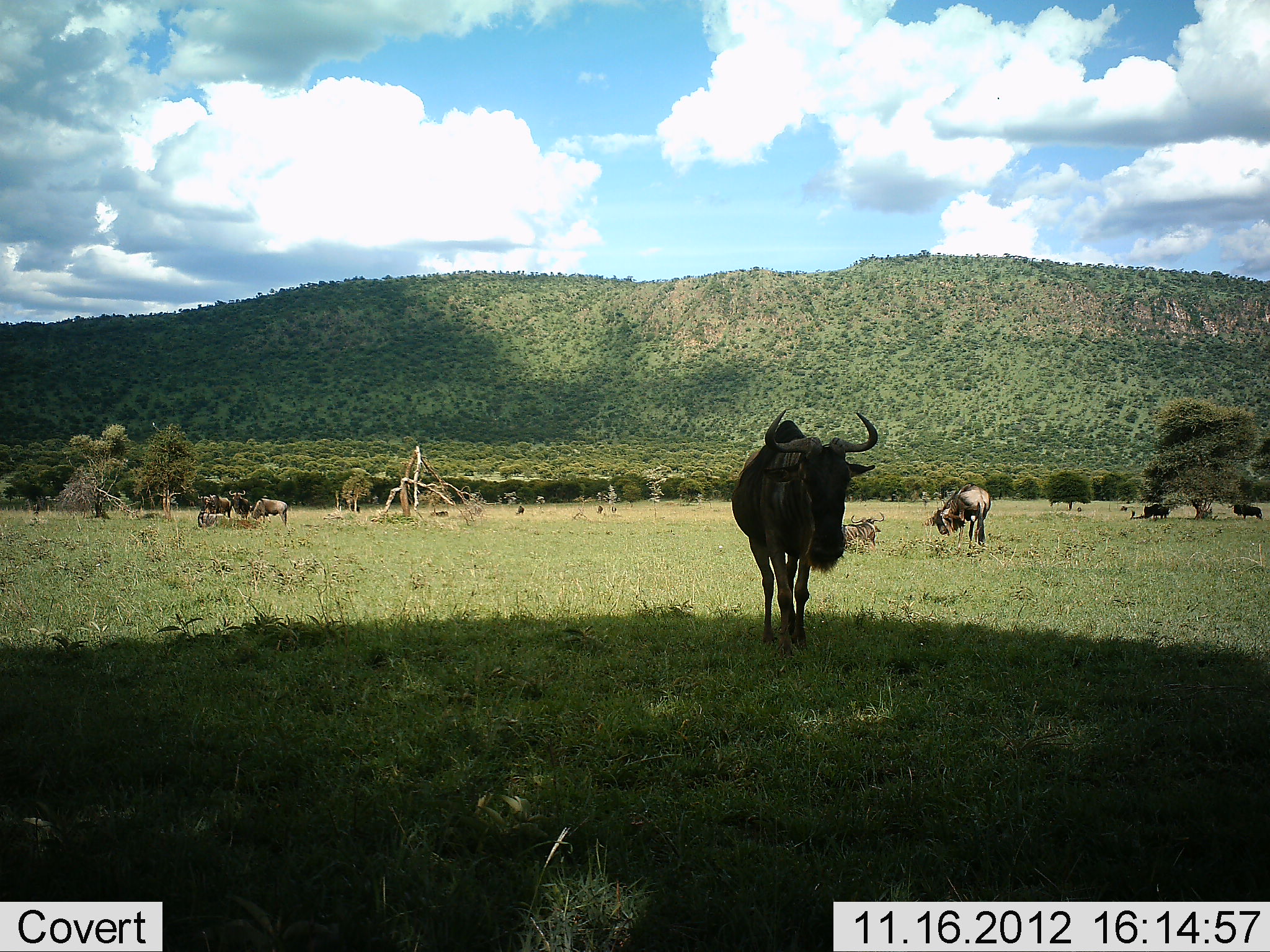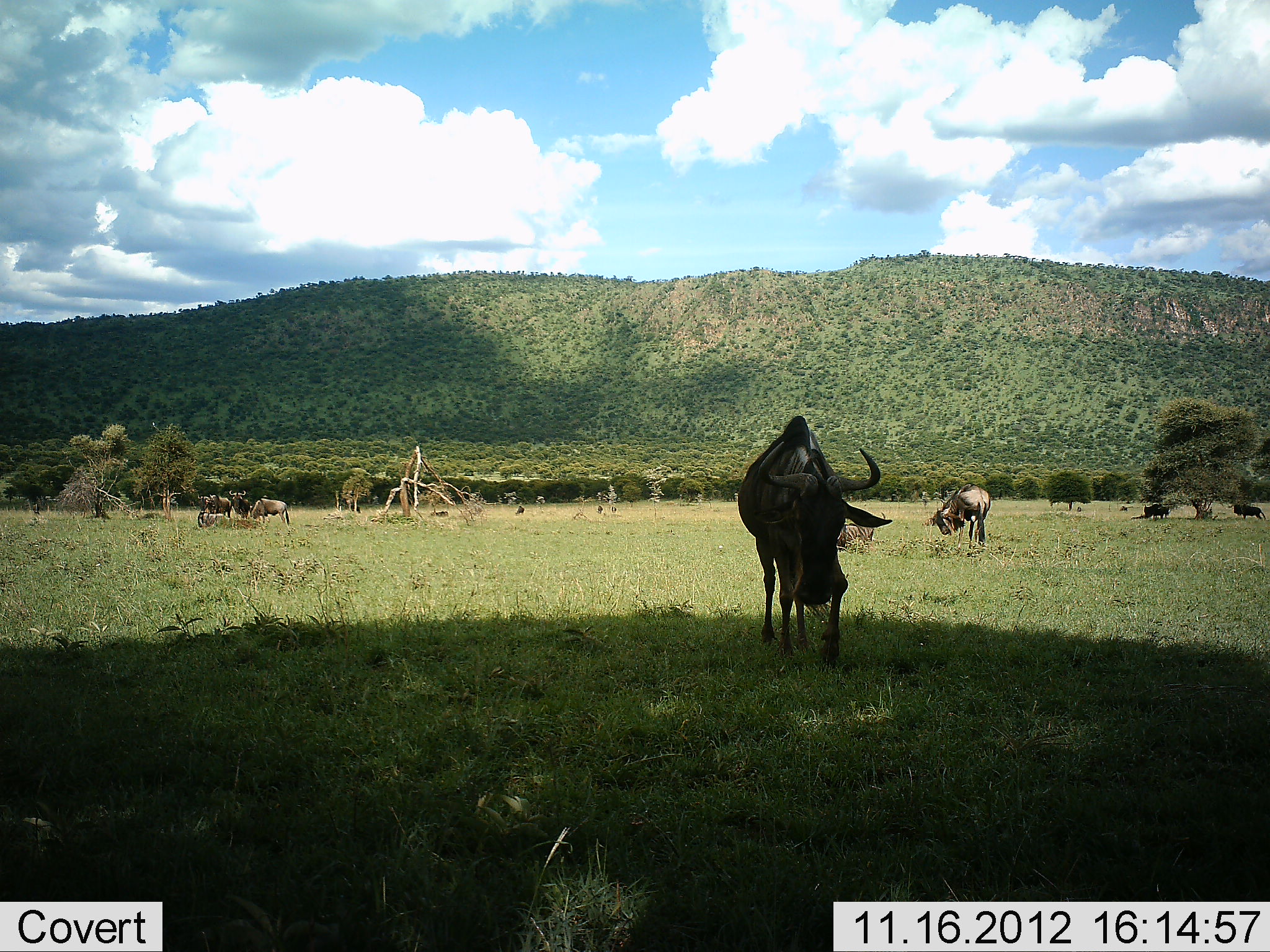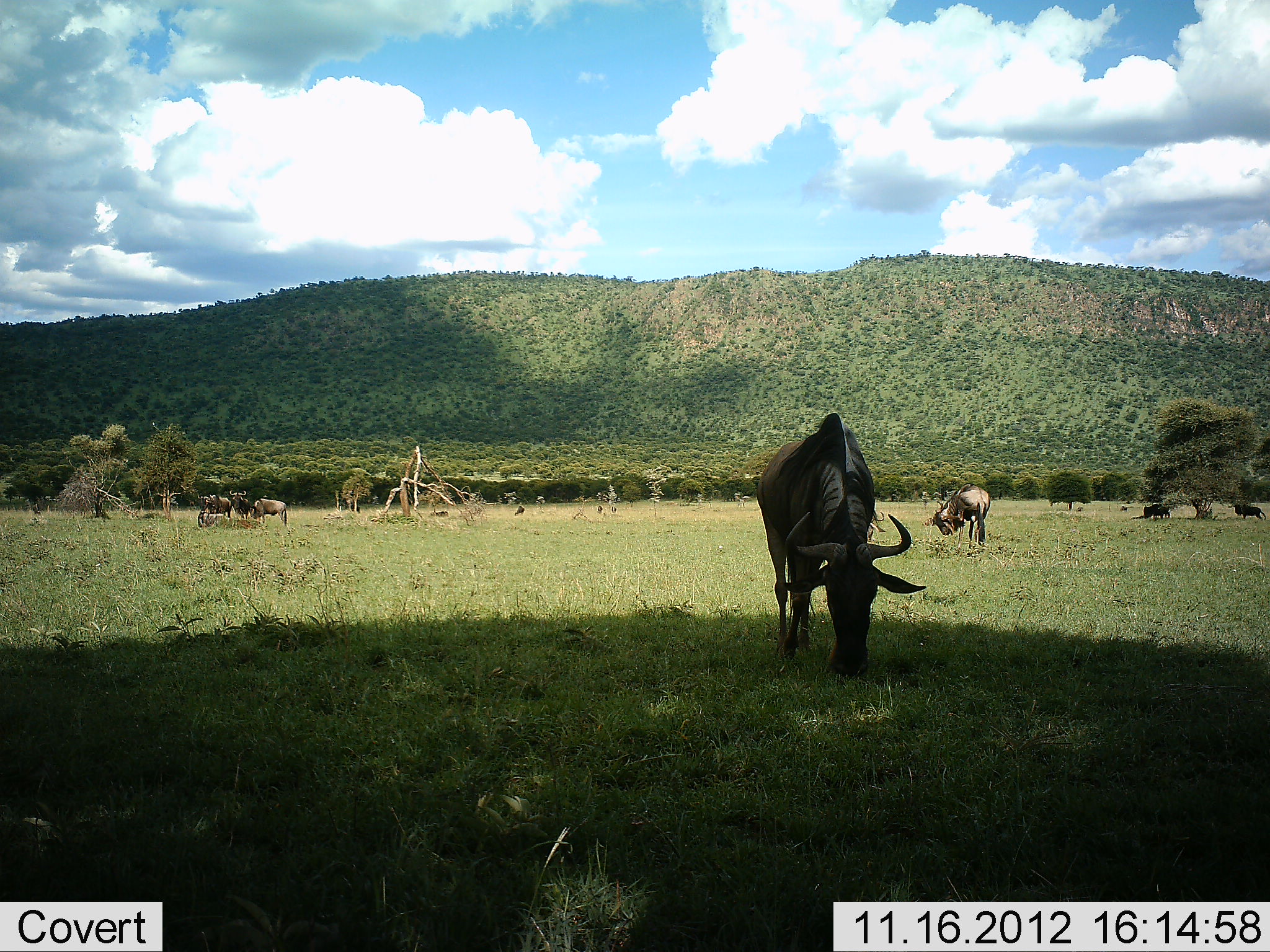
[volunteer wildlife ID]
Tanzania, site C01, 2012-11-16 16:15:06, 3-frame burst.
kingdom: Animalia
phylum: Chordata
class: Mammalia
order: Artiodactyla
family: Bovidae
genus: Connochaetes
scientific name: Connochaetes taurinus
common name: blue wildebeest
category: wildebeest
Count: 8.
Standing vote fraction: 80%.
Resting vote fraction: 60%.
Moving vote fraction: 0%.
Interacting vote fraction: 0%.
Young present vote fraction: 0%.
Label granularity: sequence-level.